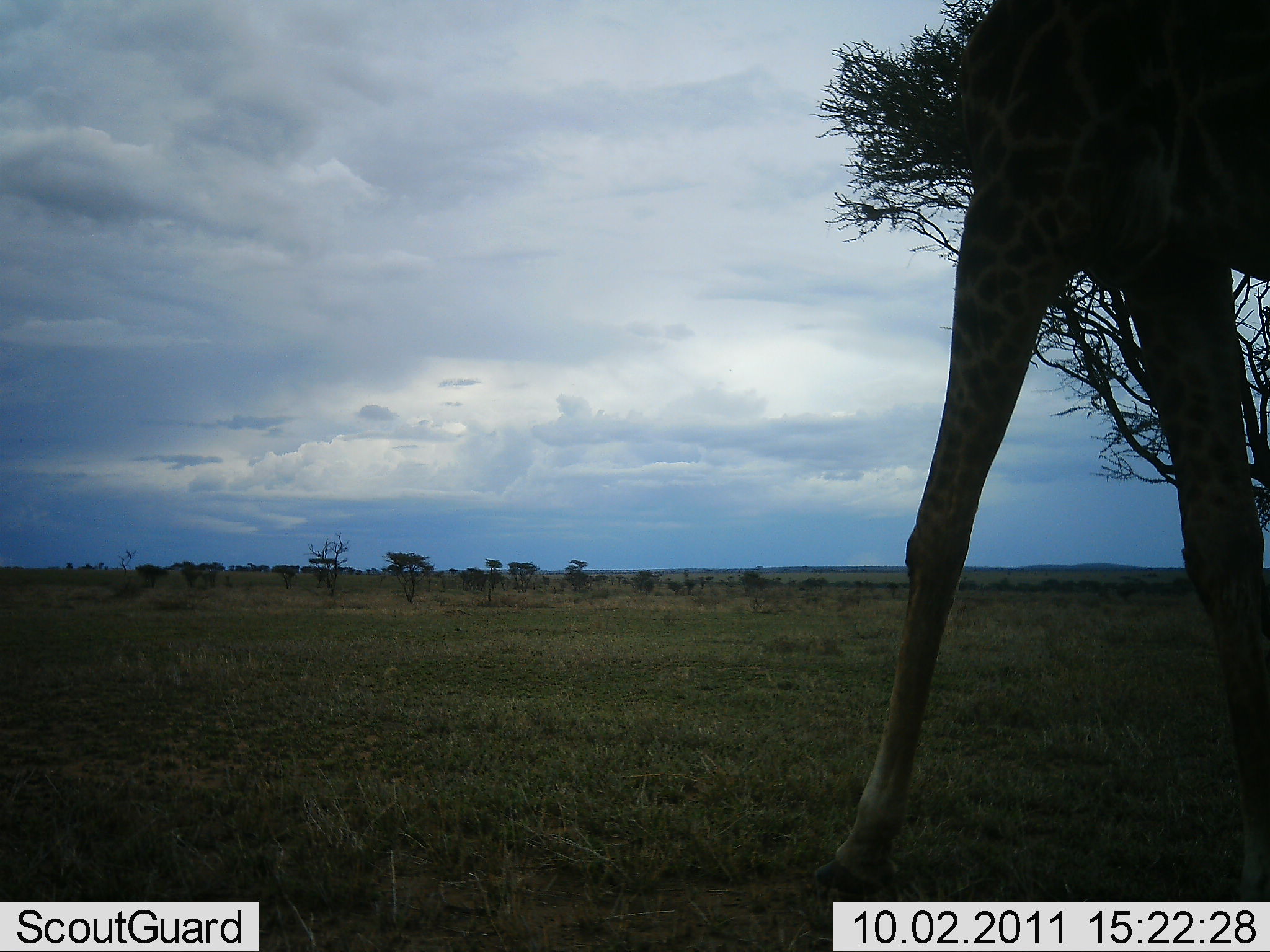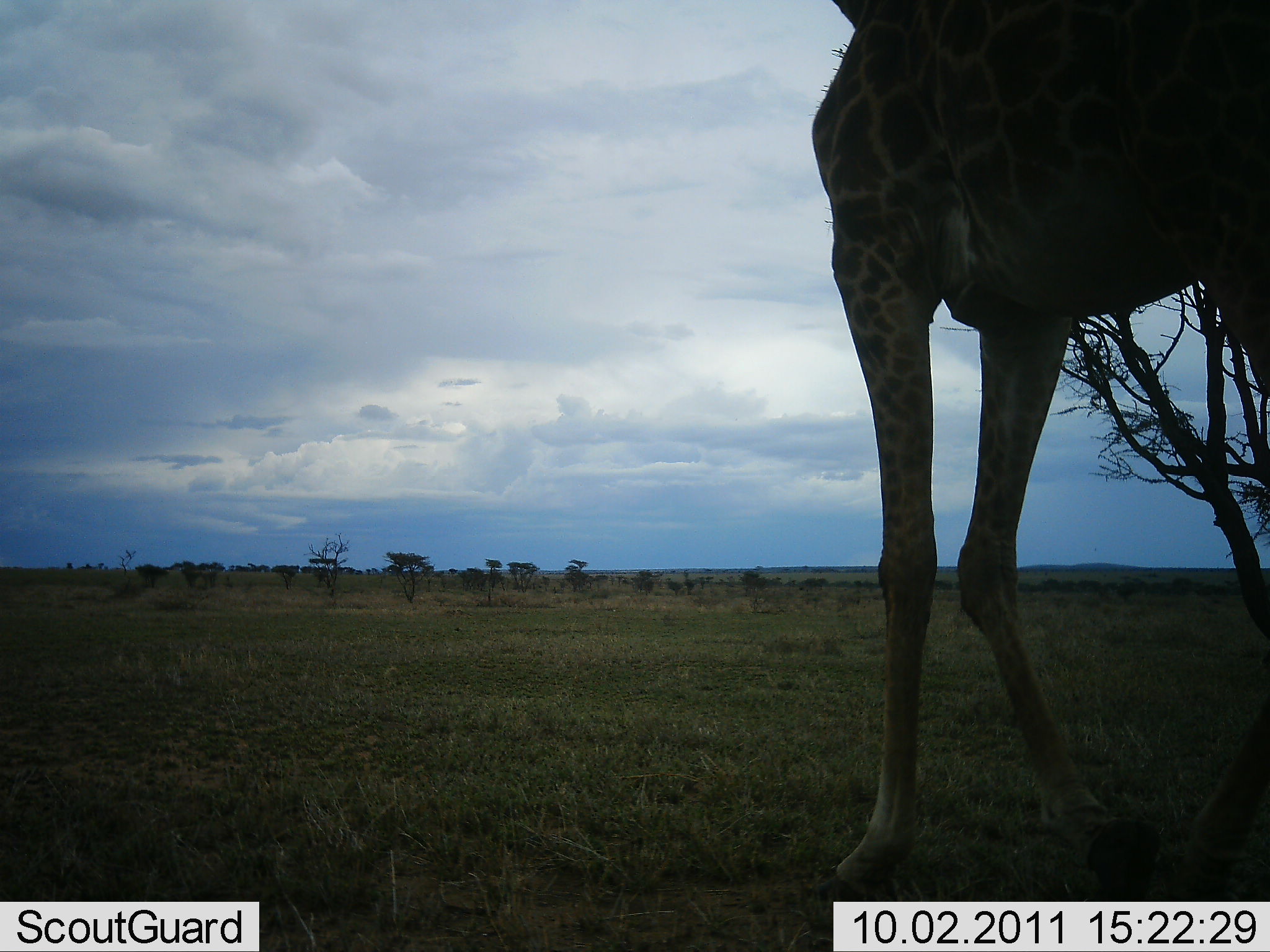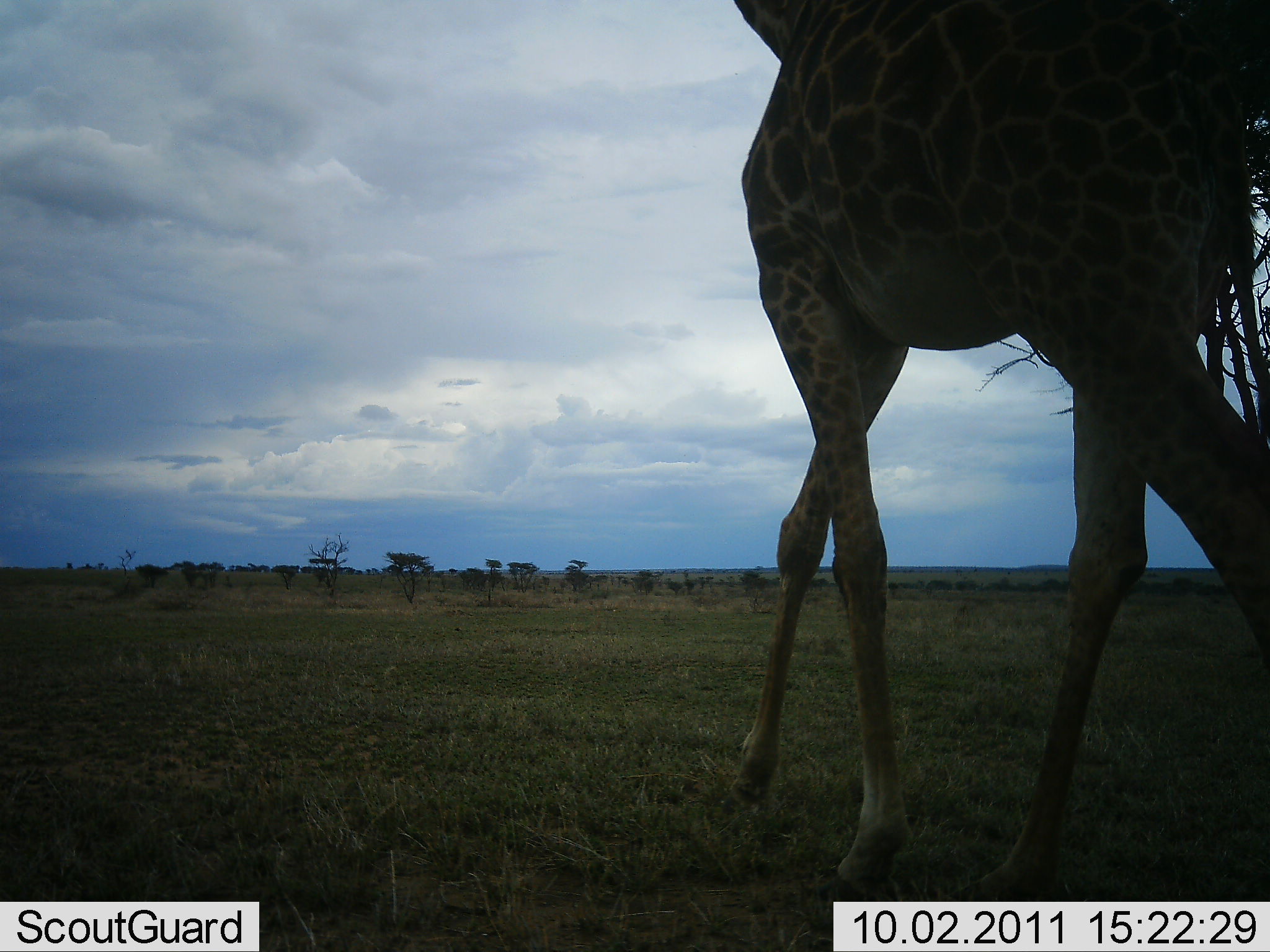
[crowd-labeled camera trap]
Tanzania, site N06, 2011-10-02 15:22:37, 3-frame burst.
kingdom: Animalia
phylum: Chordata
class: Mammalia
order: Artiodactyla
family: Giraffidae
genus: Giraffa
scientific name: Giraffa camelopardalis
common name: giraffe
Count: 1.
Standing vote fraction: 9%.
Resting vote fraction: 0%.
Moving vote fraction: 91%.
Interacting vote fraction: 0%.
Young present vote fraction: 0%.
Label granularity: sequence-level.